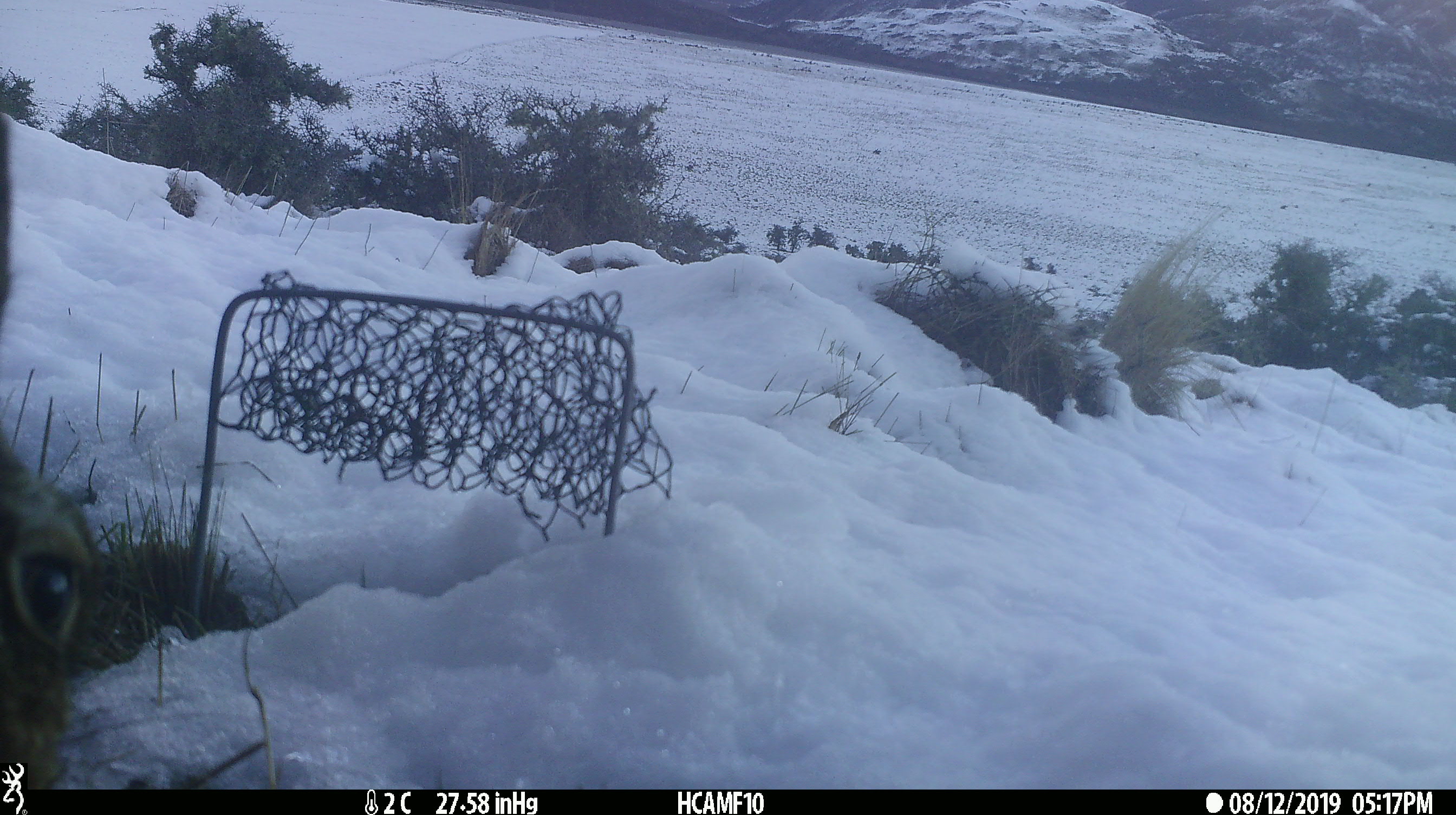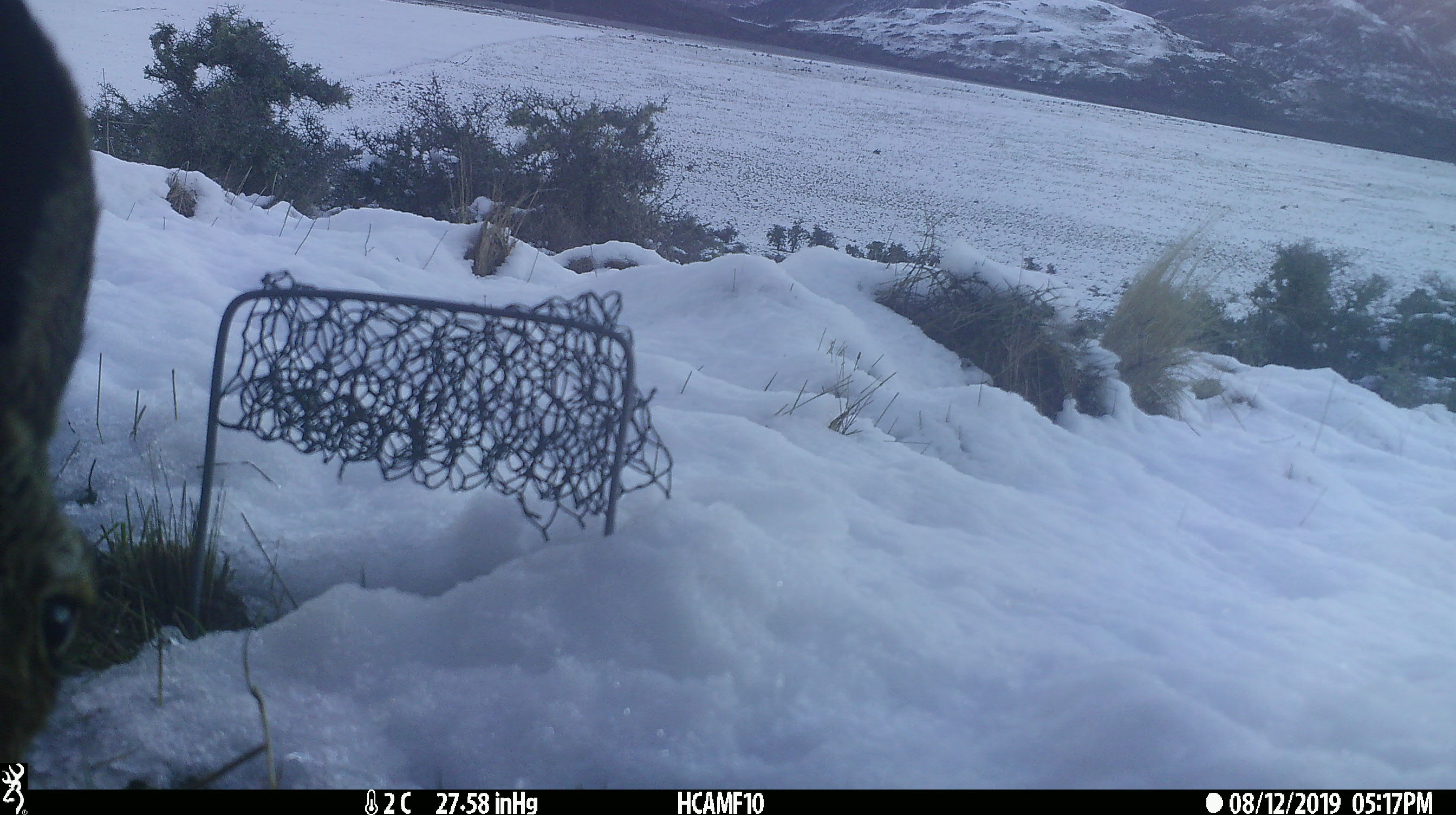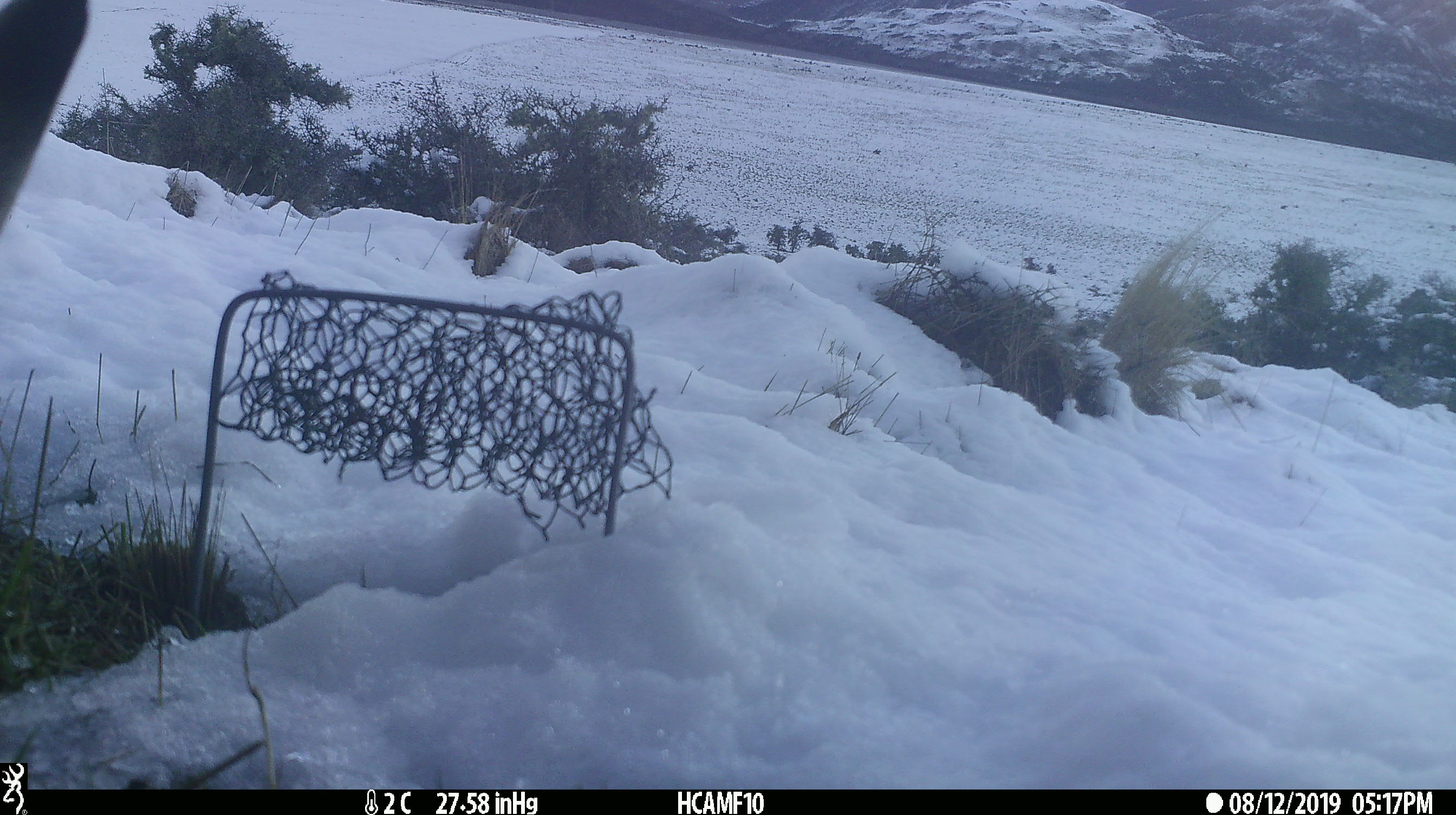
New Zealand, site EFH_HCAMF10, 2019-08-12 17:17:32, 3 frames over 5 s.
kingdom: Animalia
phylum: Chordata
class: Mammalia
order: Lagomorpha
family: Leporidae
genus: Lepus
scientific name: Lepus europaeus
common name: brown hare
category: hare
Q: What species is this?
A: Hare (brown hare) (Lepus europaeus).